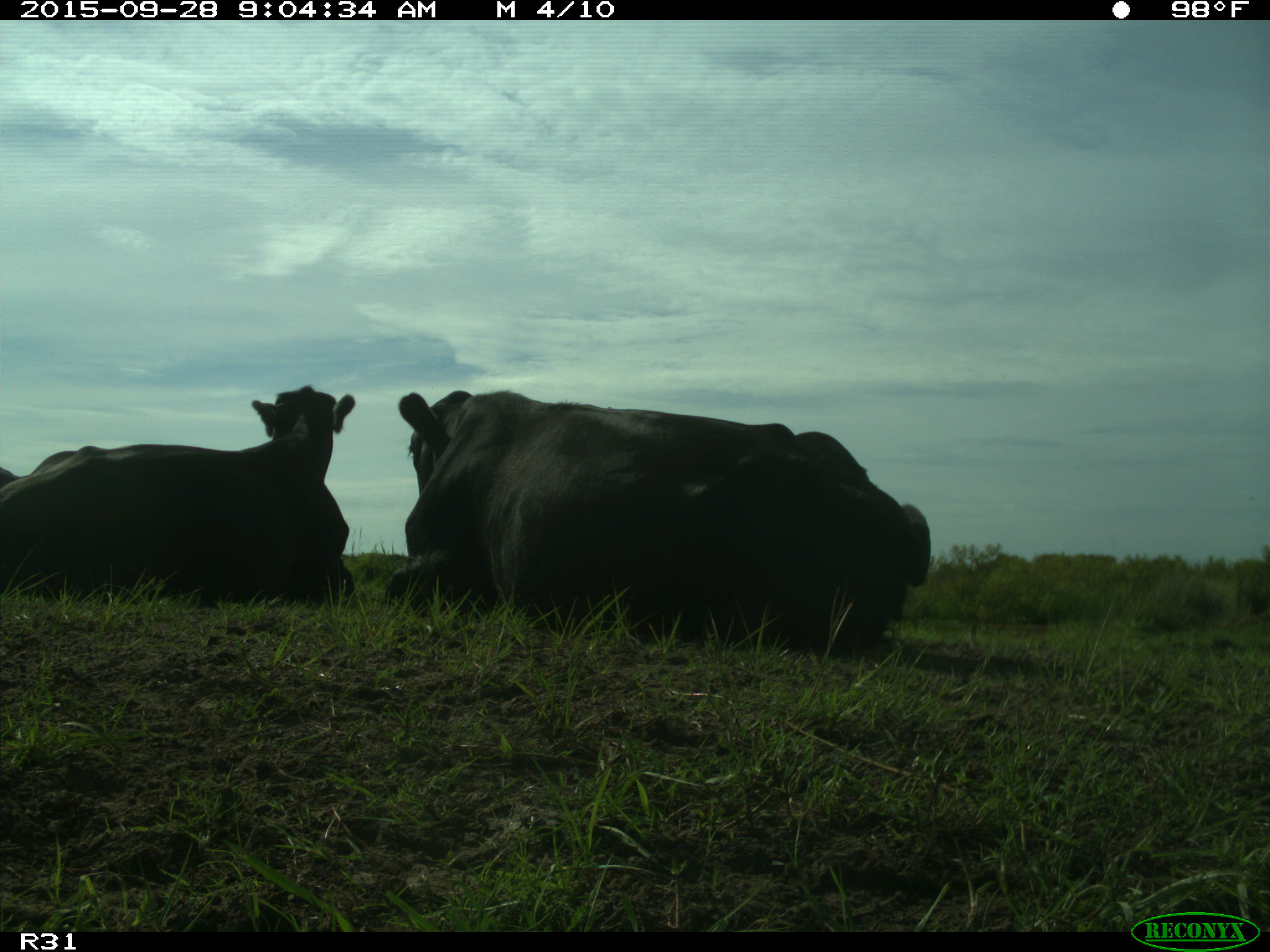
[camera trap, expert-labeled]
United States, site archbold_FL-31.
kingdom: Animalia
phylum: Chordata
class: Mammalia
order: Artiodactyla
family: Bovidae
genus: Bos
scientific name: Bos taurus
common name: domestic cow